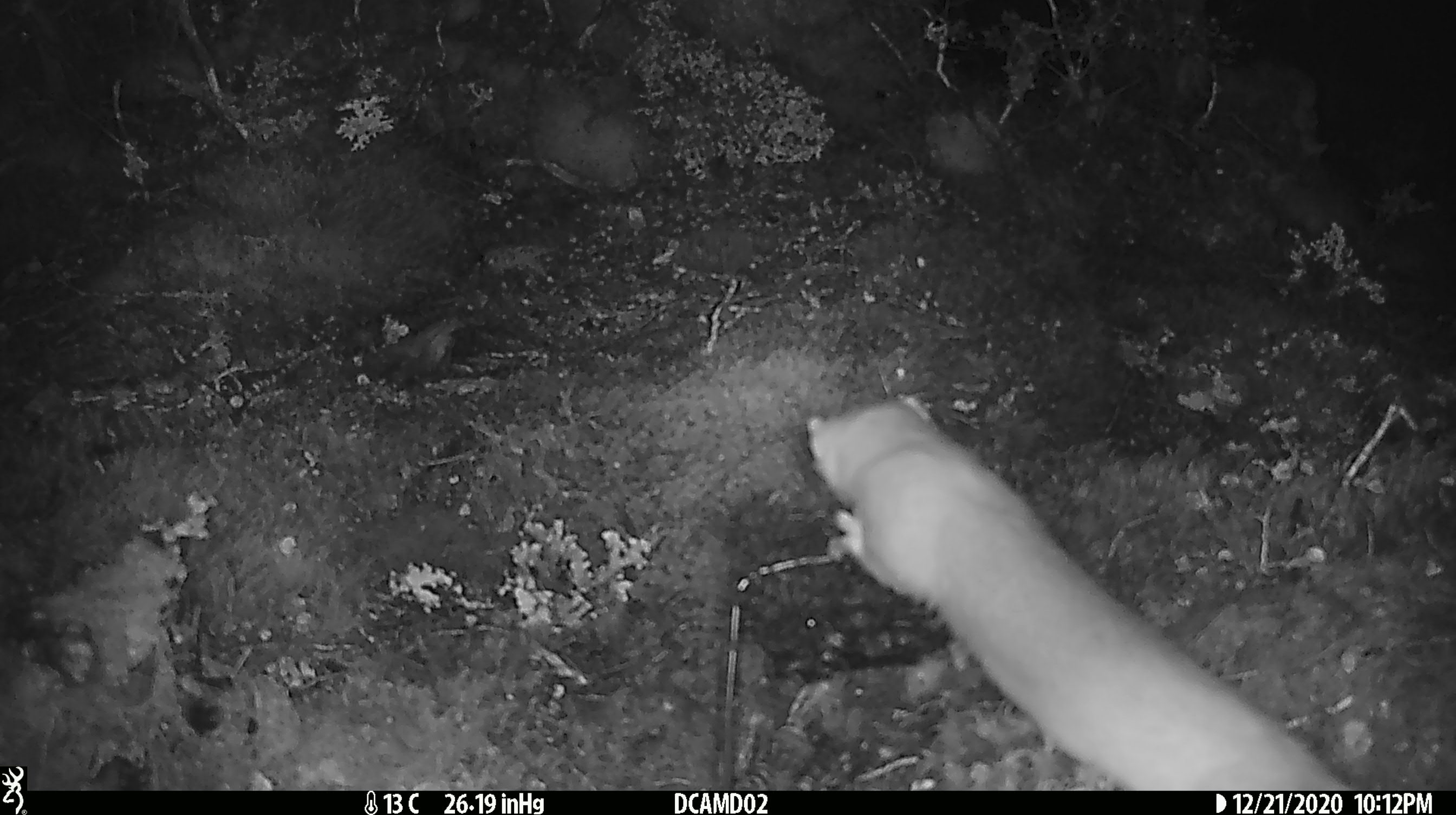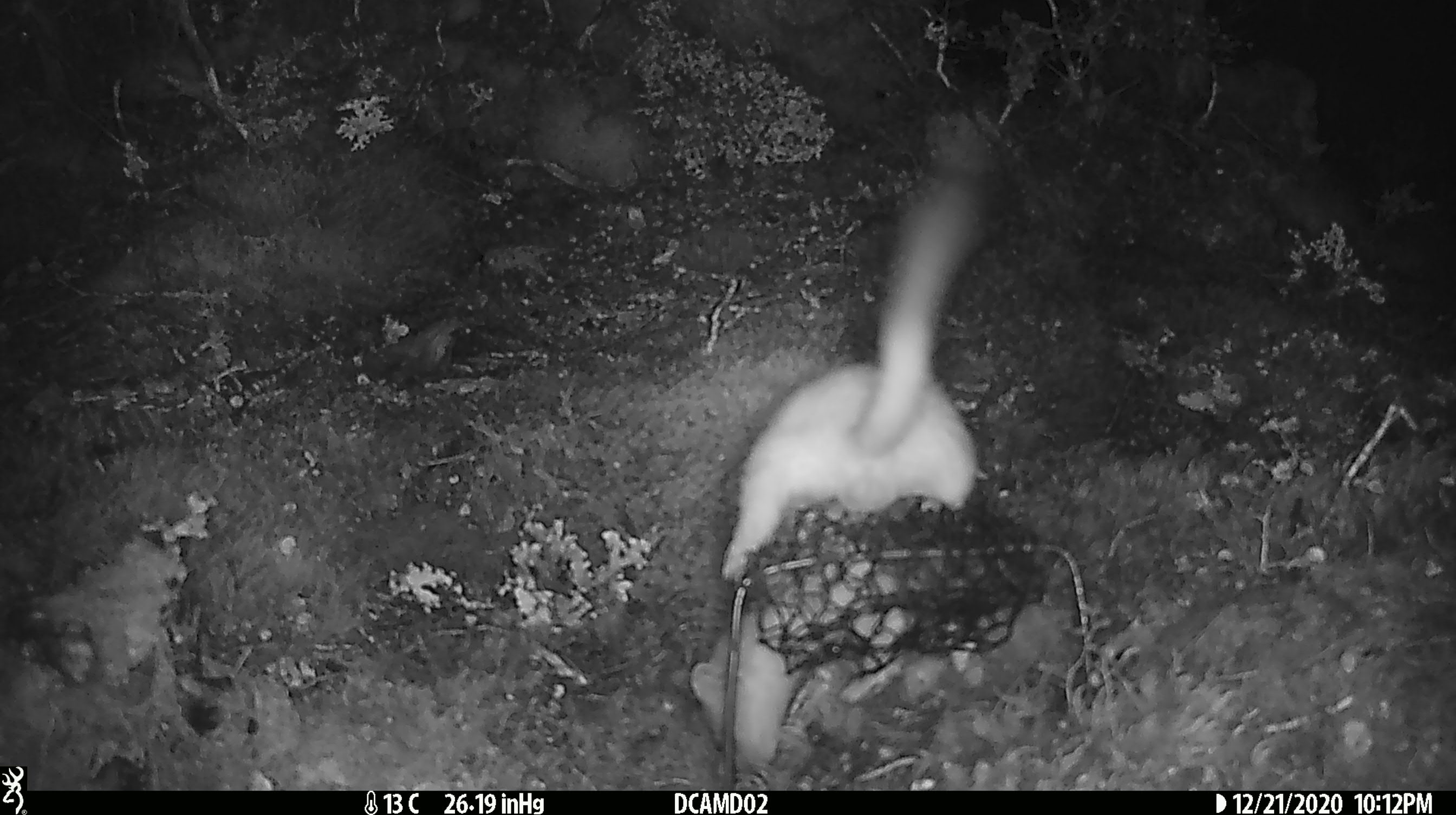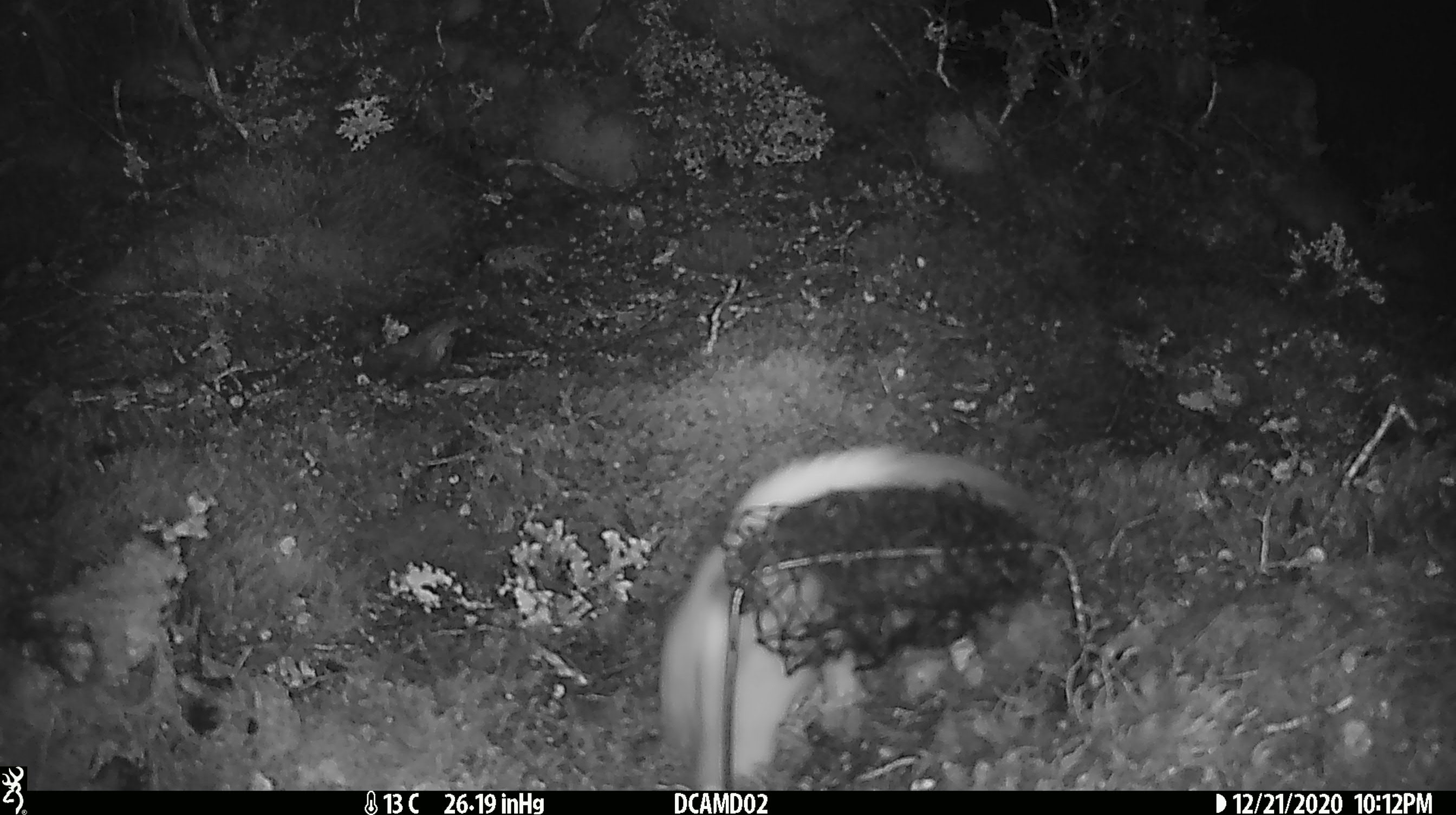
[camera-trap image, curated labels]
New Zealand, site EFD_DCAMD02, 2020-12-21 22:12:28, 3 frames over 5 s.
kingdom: Animalia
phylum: Chordata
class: Mammalia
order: Carnivora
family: Mustelidae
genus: Mustela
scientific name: Mustela erminea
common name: stoat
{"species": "stoat (Mustela erminea)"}